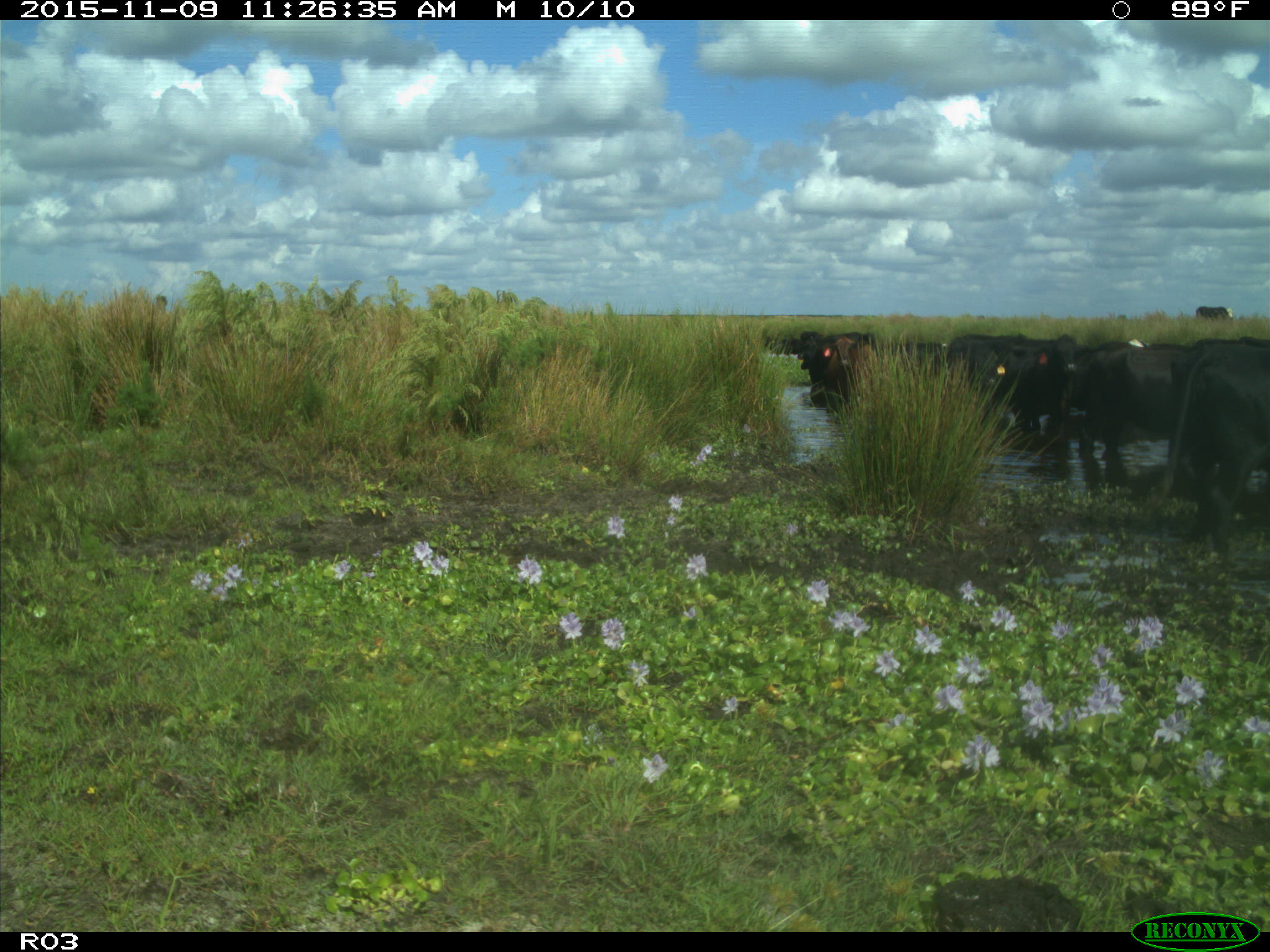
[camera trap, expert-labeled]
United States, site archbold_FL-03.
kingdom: Animalia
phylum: Chordata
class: Mammalia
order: Artiodactyla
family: Bovidae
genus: Bos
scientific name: Bos taurus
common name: domestic cow